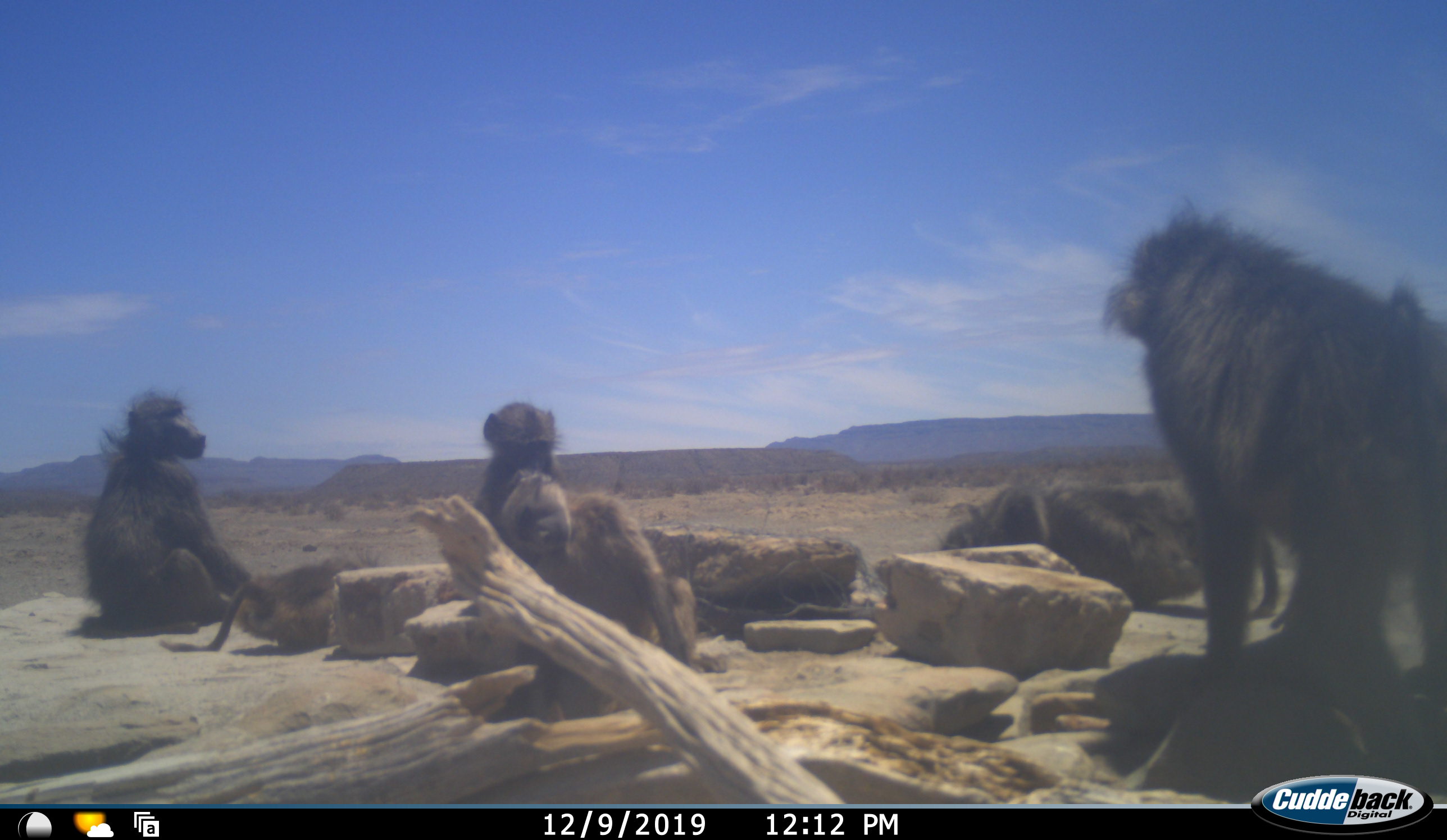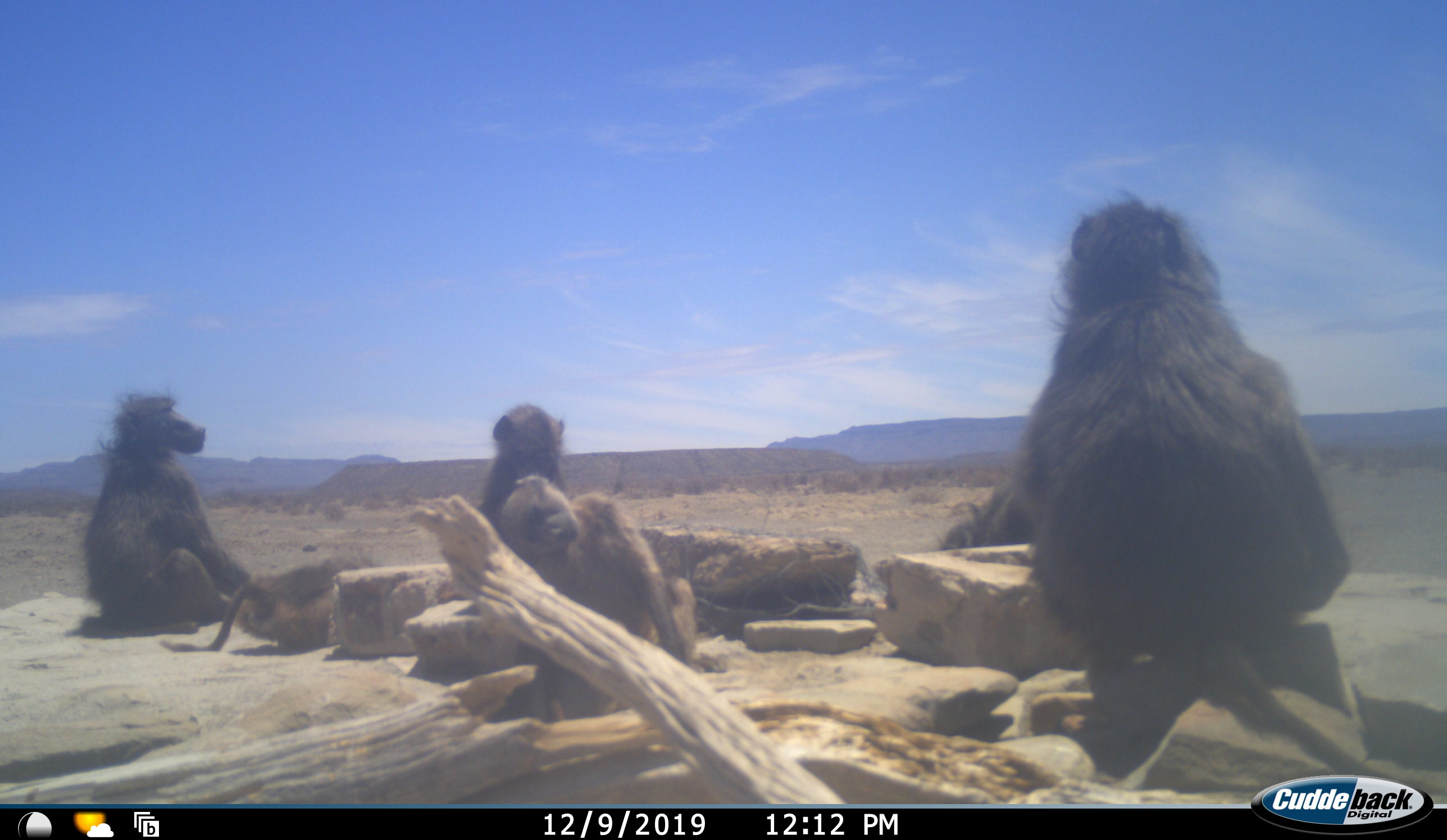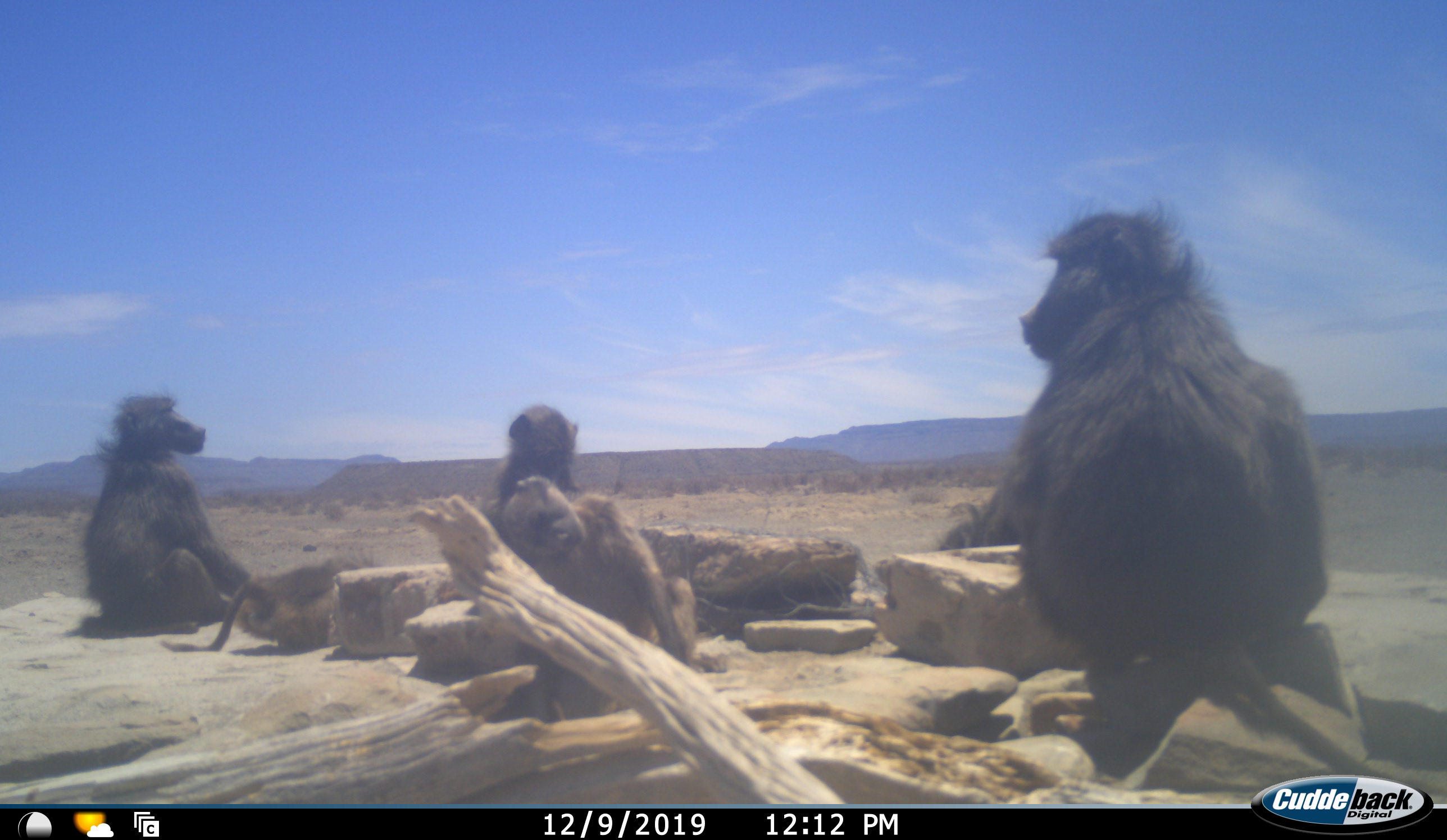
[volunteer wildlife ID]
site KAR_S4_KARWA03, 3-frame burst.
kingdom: Animalia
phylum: Chordata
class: Mammalia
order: Primates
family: Cercopithecidae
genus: Papio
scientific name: Papio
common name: baboon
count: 6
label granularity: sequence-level